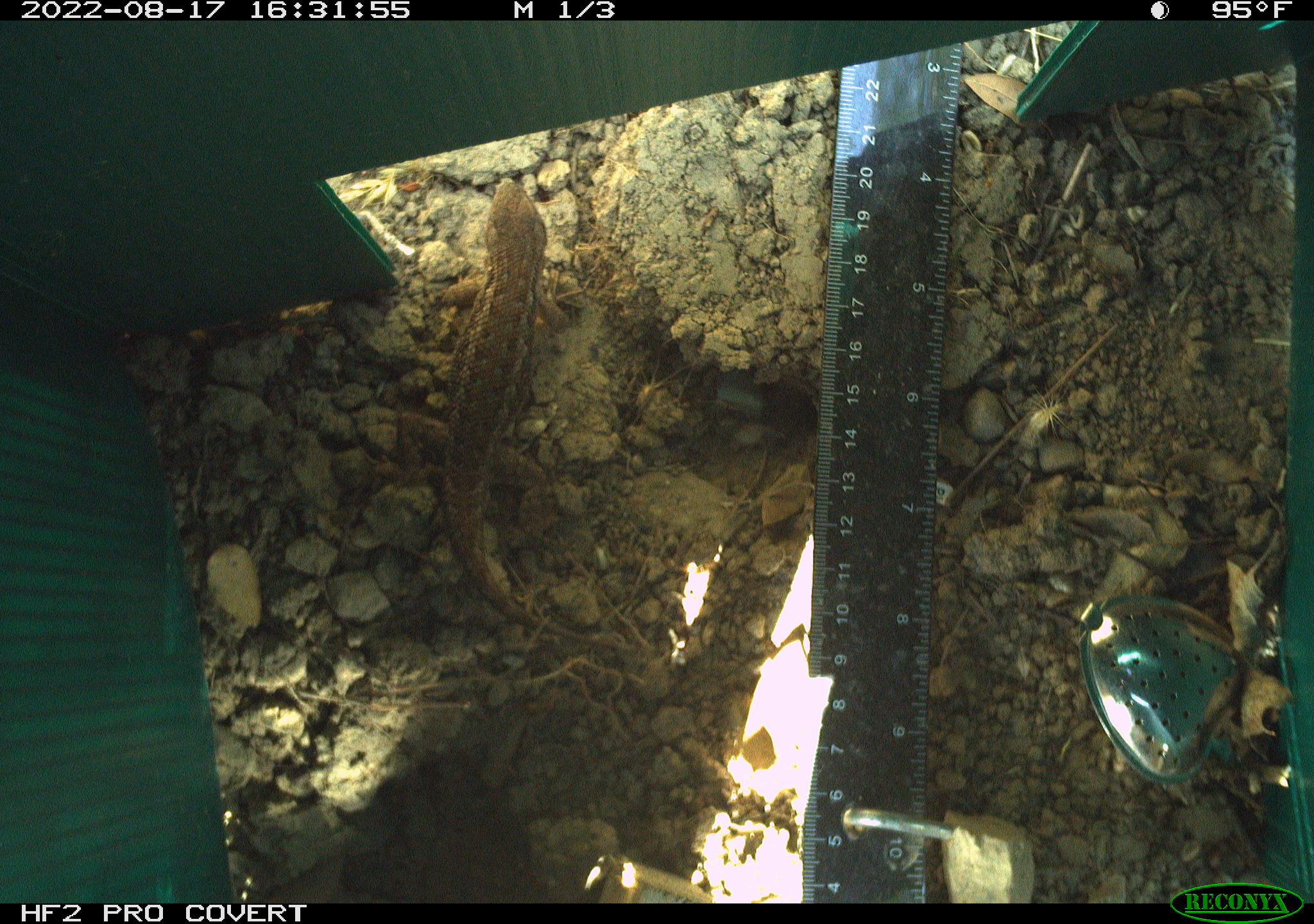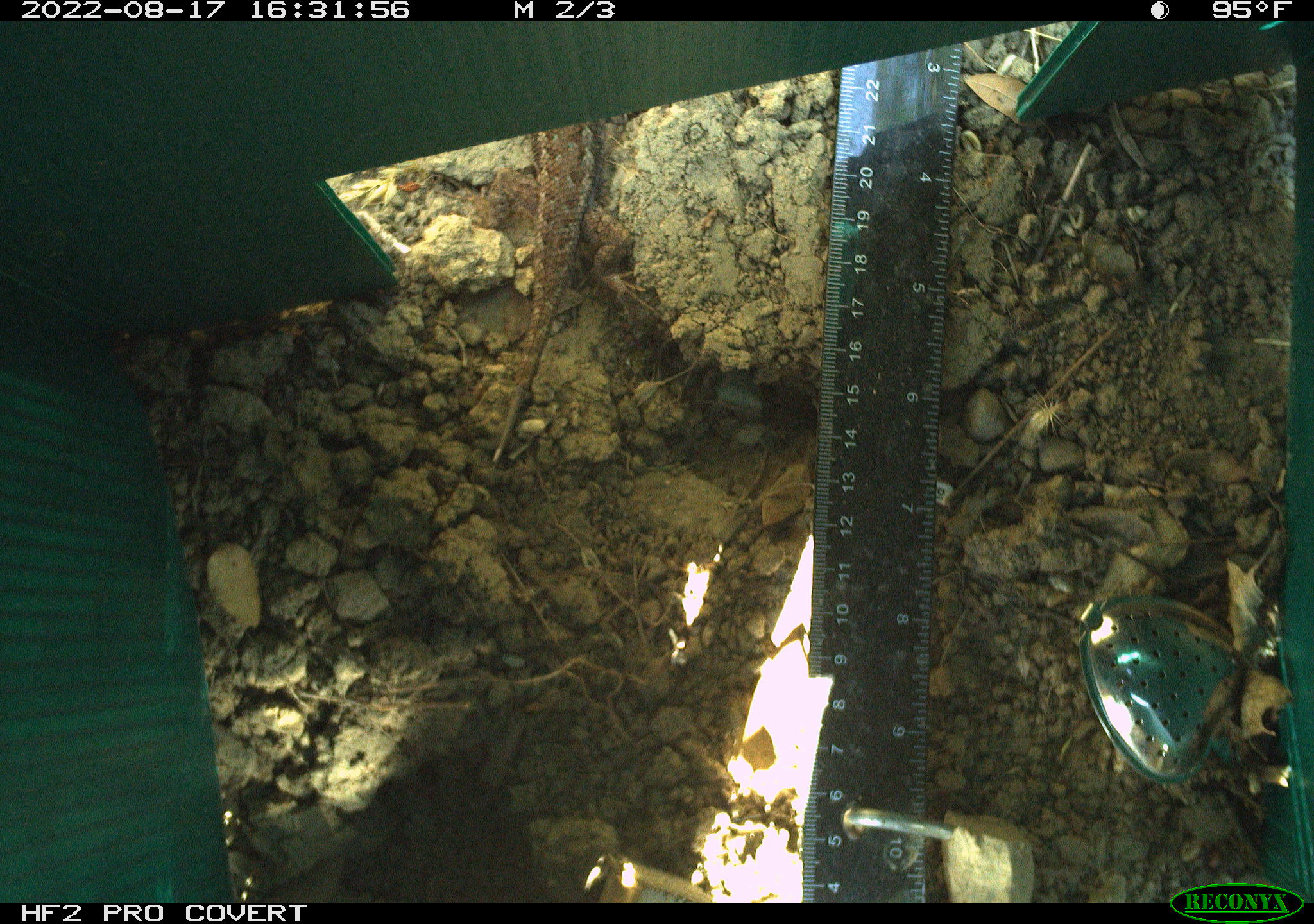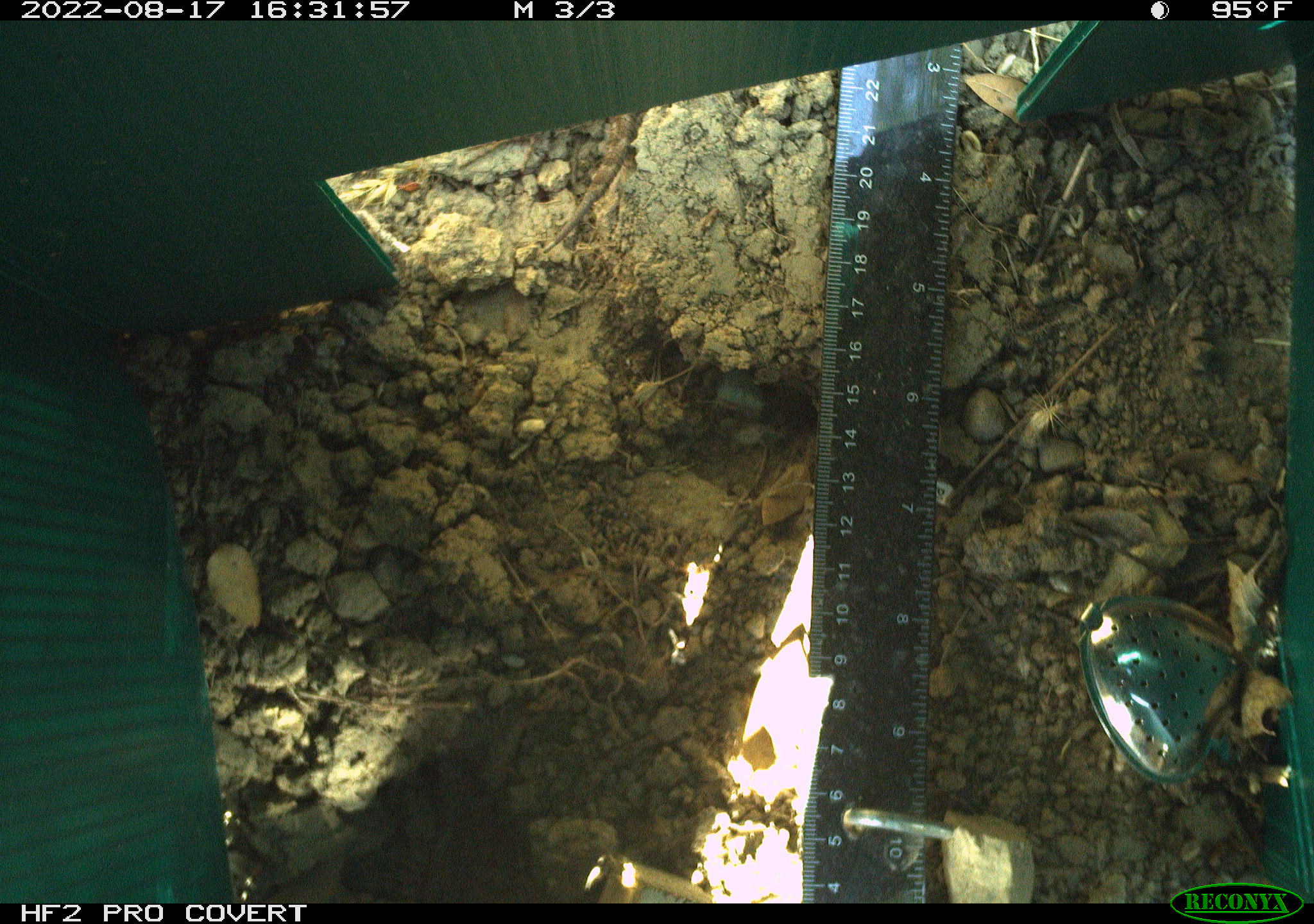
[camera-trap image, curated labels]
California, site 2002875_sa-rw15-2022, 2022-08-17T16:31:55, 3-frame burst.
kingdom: Animalia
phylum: Chordata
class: Reptilia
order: Squamata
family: Phrynosomatidae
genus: Sceloporus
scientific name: Sceloporus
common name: spiny lizards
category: sceloporus species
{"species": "sceloporus species (spiny lizards) (Sceloporus)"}